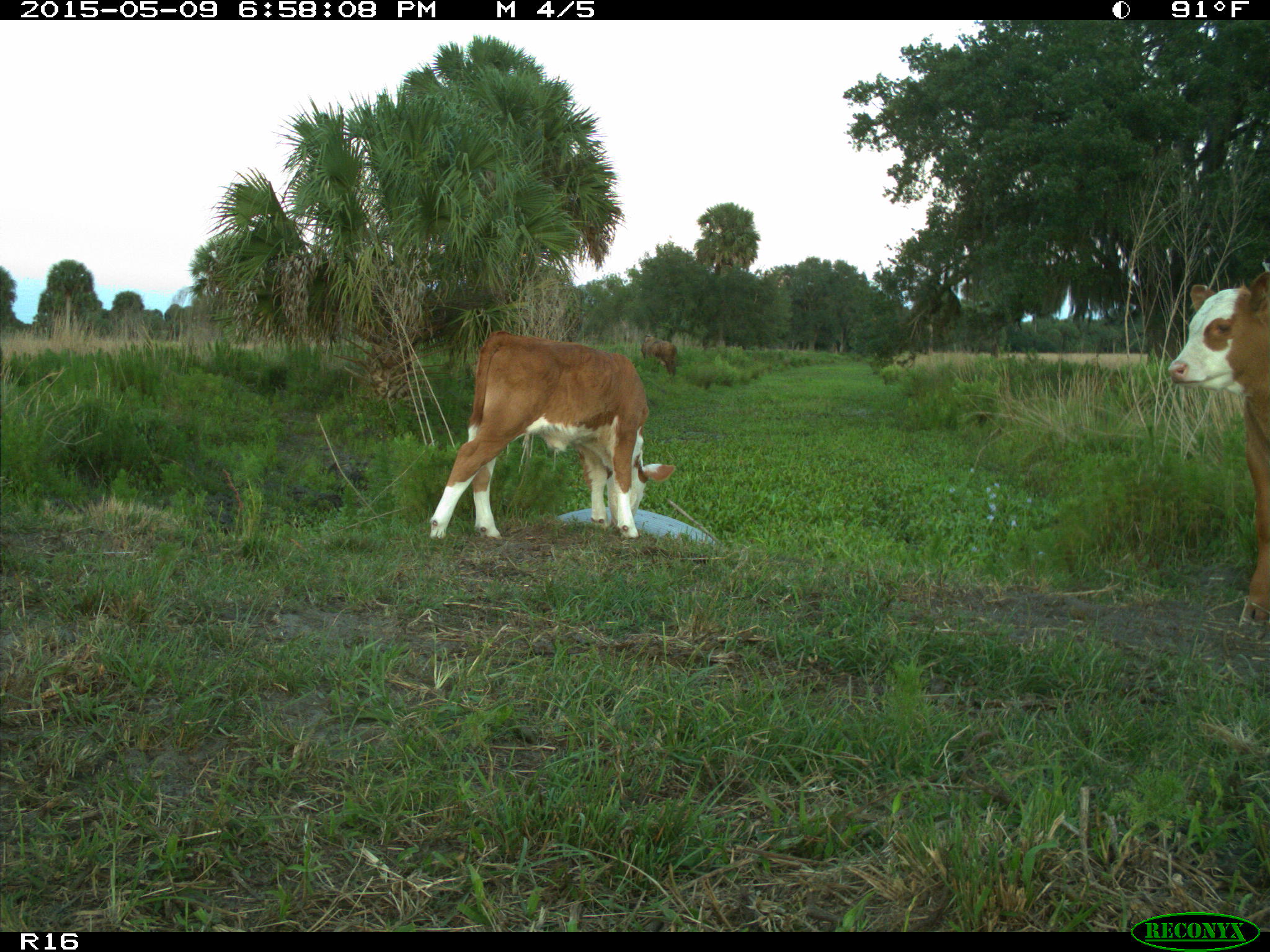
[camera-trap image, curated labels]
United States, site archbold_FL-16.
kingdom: Animalia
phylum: Chordata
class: Mammalia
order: Artiodactyla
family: Bovidae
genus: Bos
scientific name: Bos taurus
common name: domestic cow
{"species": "Bos taurus (domestic cow)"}